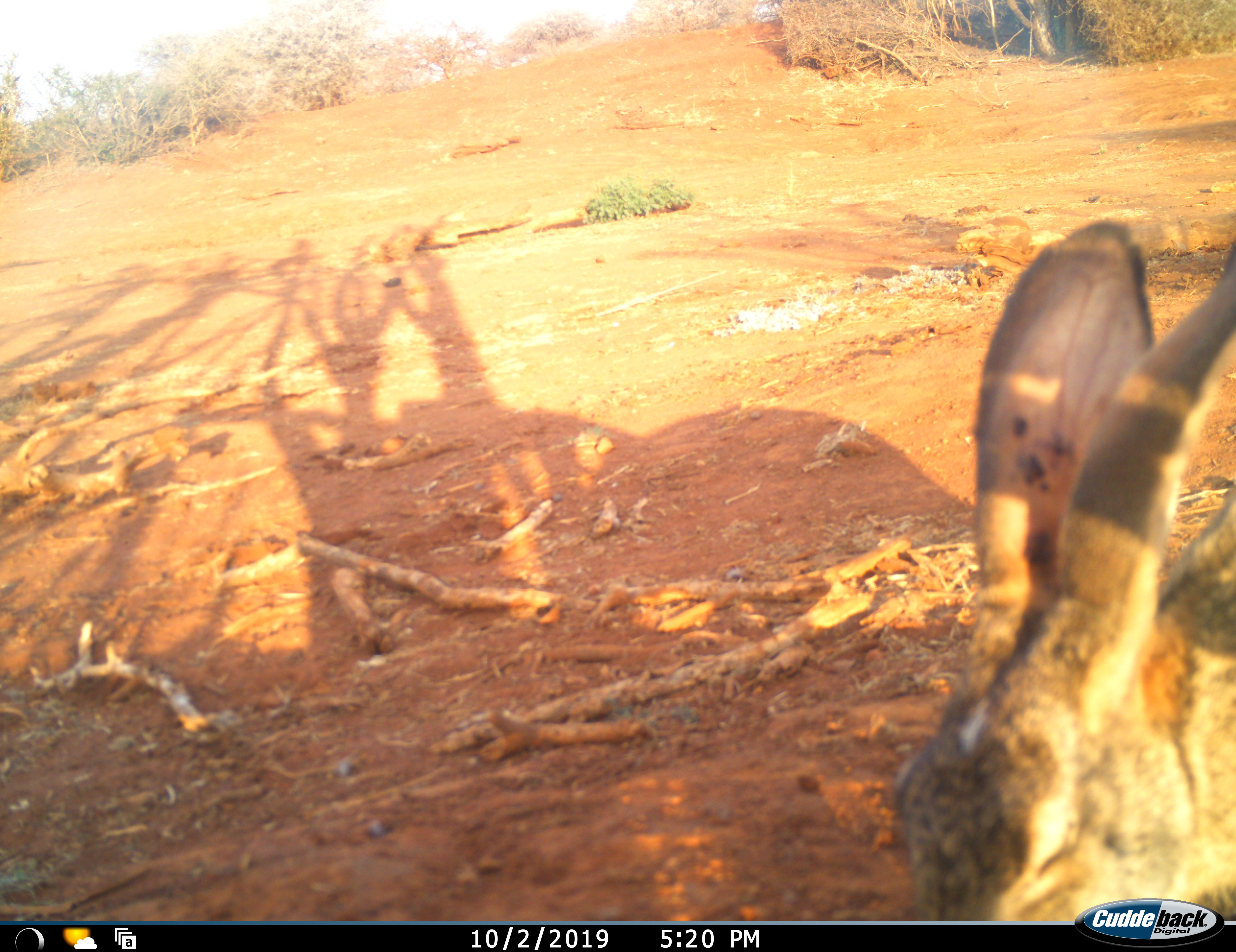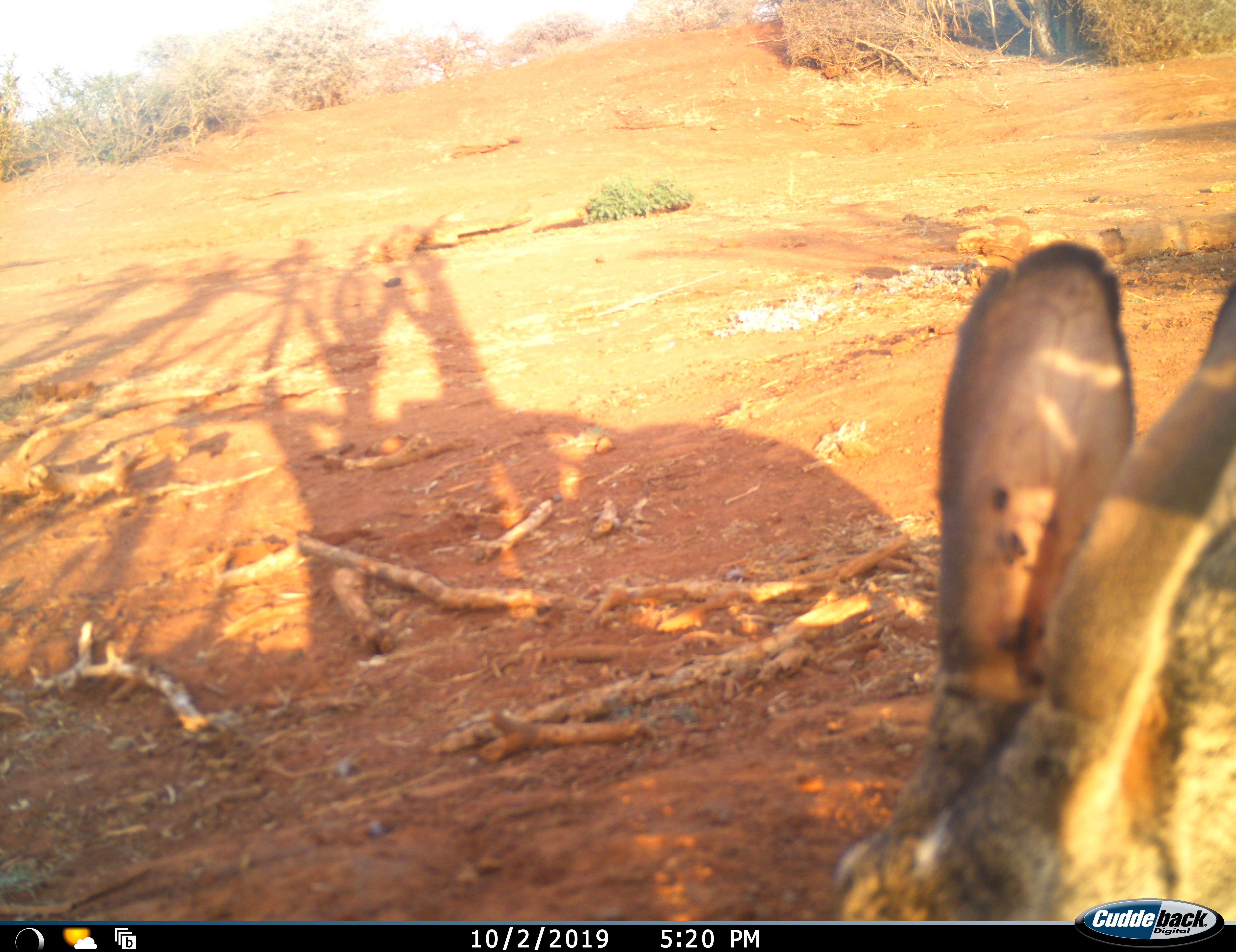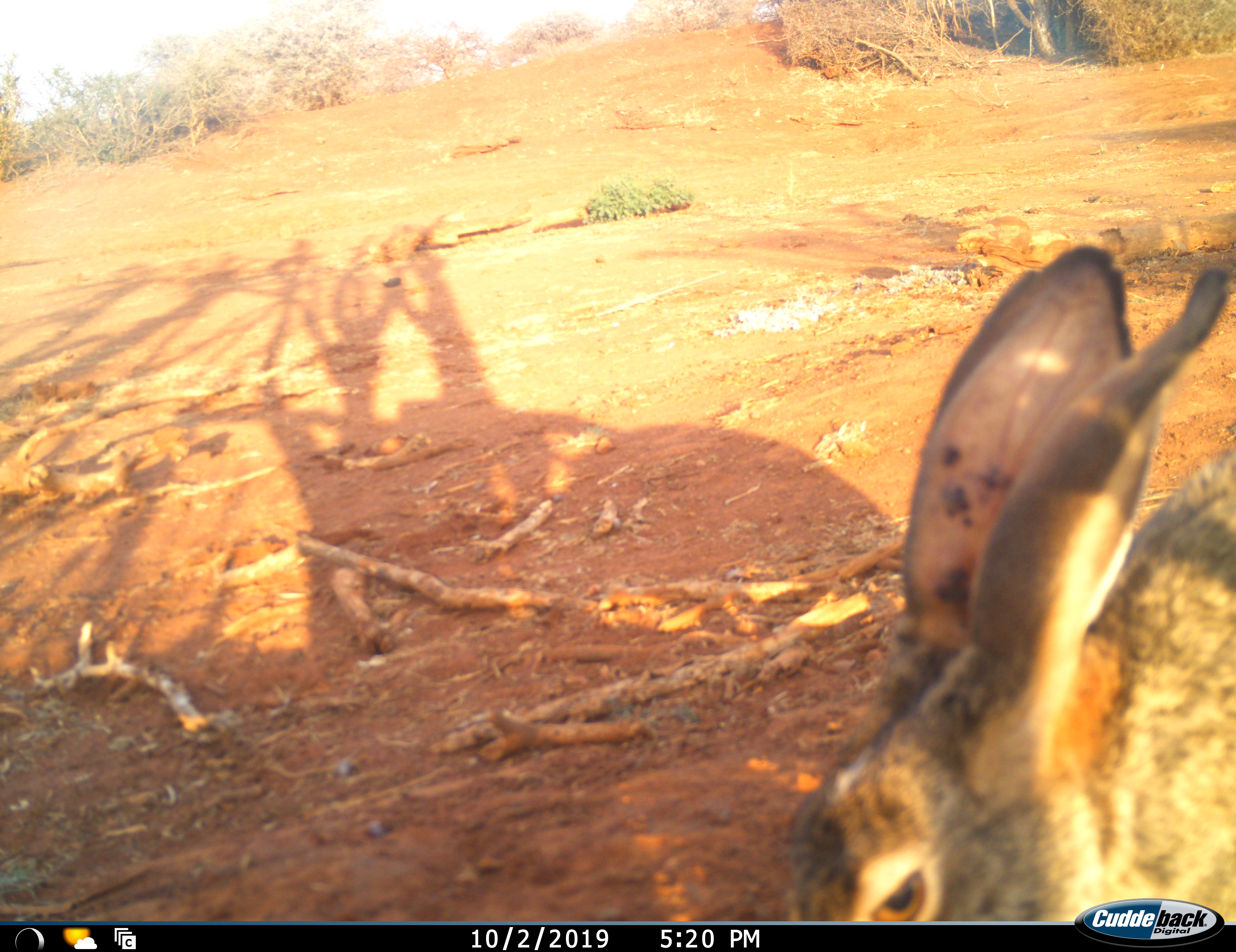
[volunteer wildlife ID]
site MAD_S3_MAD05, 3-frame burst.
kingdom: Animalia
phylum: Chordata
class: Mammalia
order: Lagomorpha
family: Leporidae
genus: Lepus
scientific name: Lepus capensis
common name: cape hare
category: harecape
Harecape (cape hare) (Lepus capensis), count 1. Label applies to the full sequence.